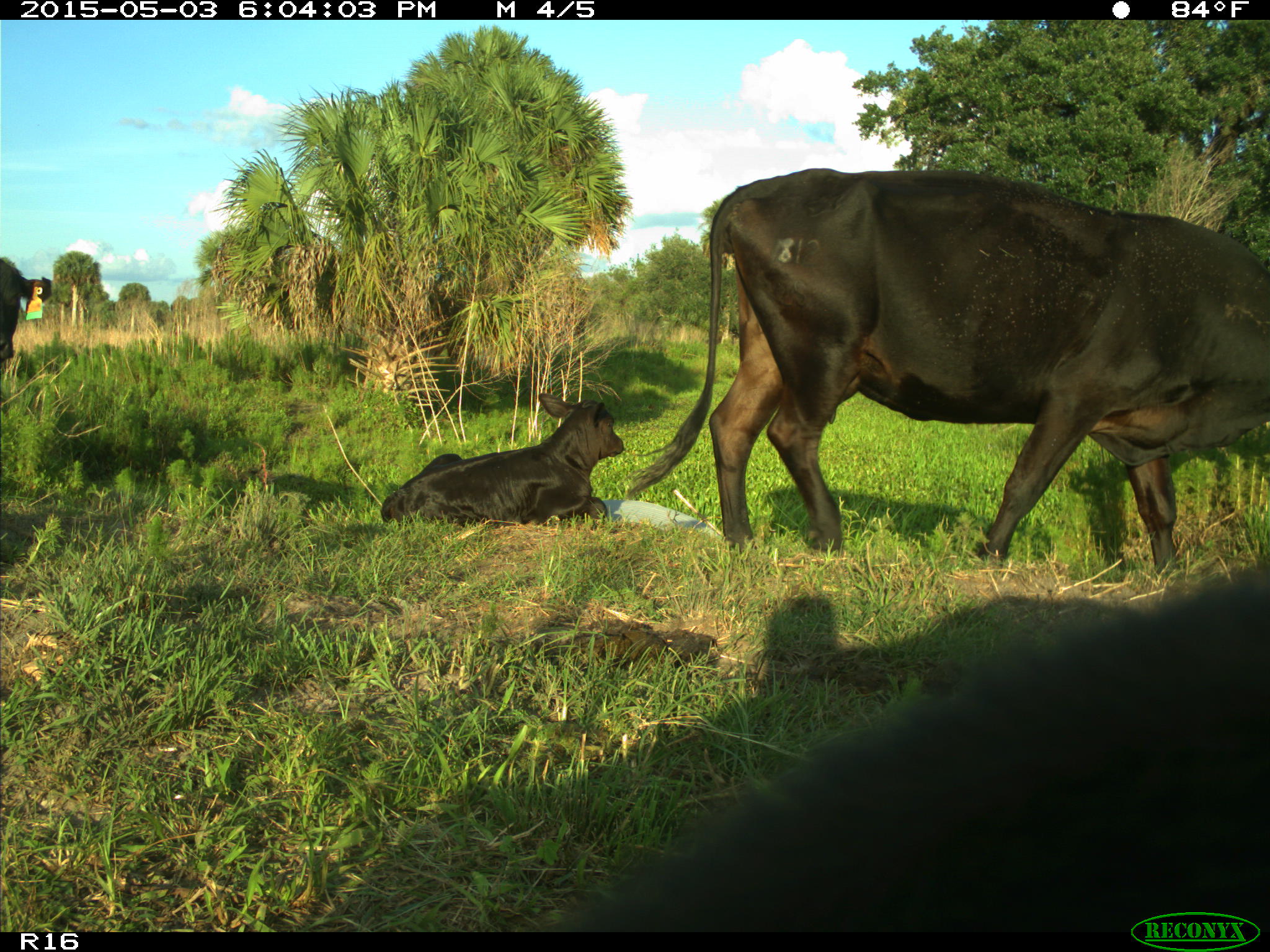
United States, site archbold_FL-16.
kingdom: Animalia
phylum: Chordata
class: Mammalia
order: Artiodactyla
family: Bovidae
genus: Bos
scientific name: Bos taurus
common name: domestic cow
Bos taurus (domestic cow).